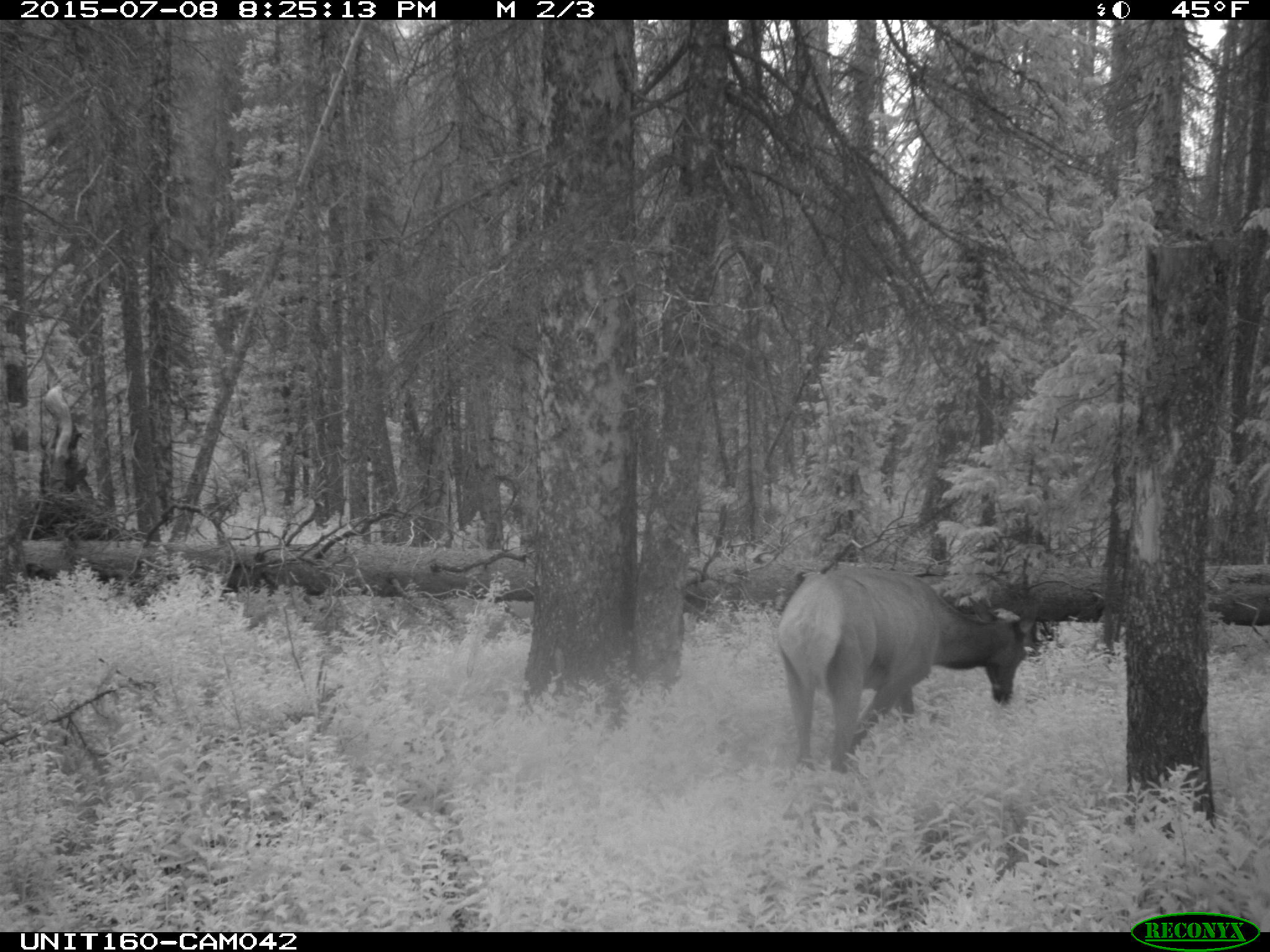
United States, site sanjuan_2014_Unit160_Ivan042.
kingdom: Animalia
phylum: Chordata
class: Mammalia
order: Artiodactyla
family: Cervidae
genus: Cervus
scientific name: Cervus elaphus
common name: red deer